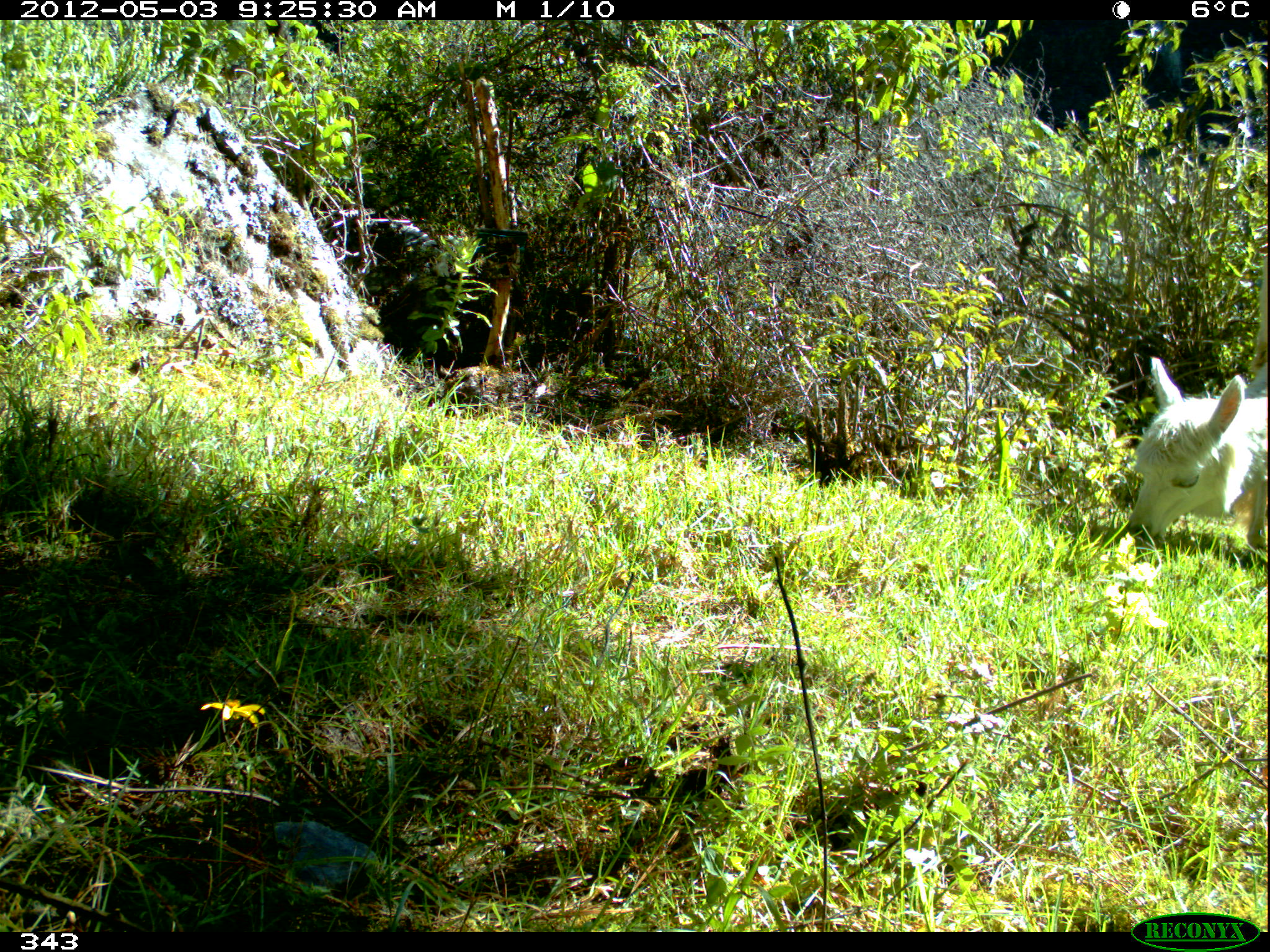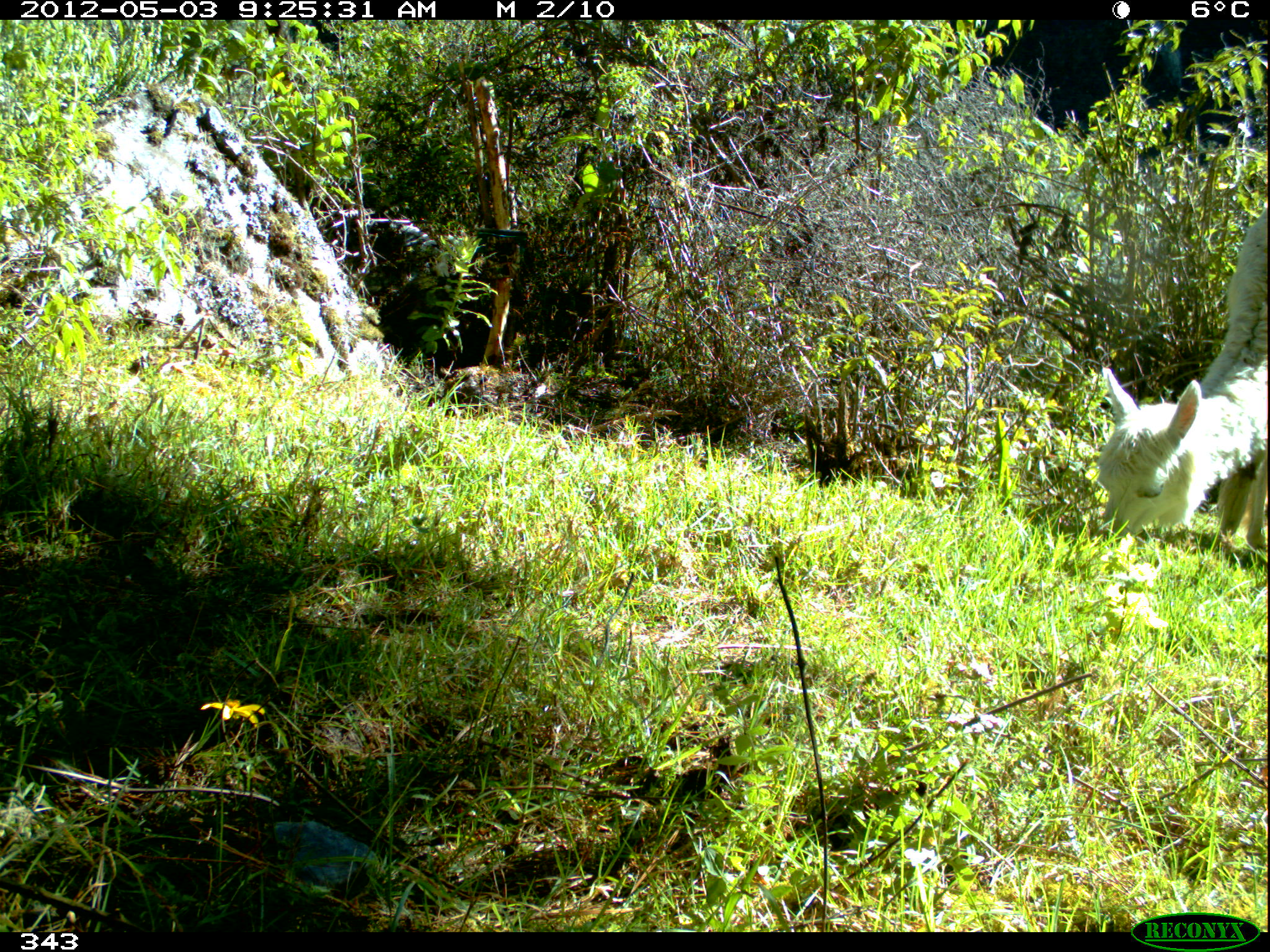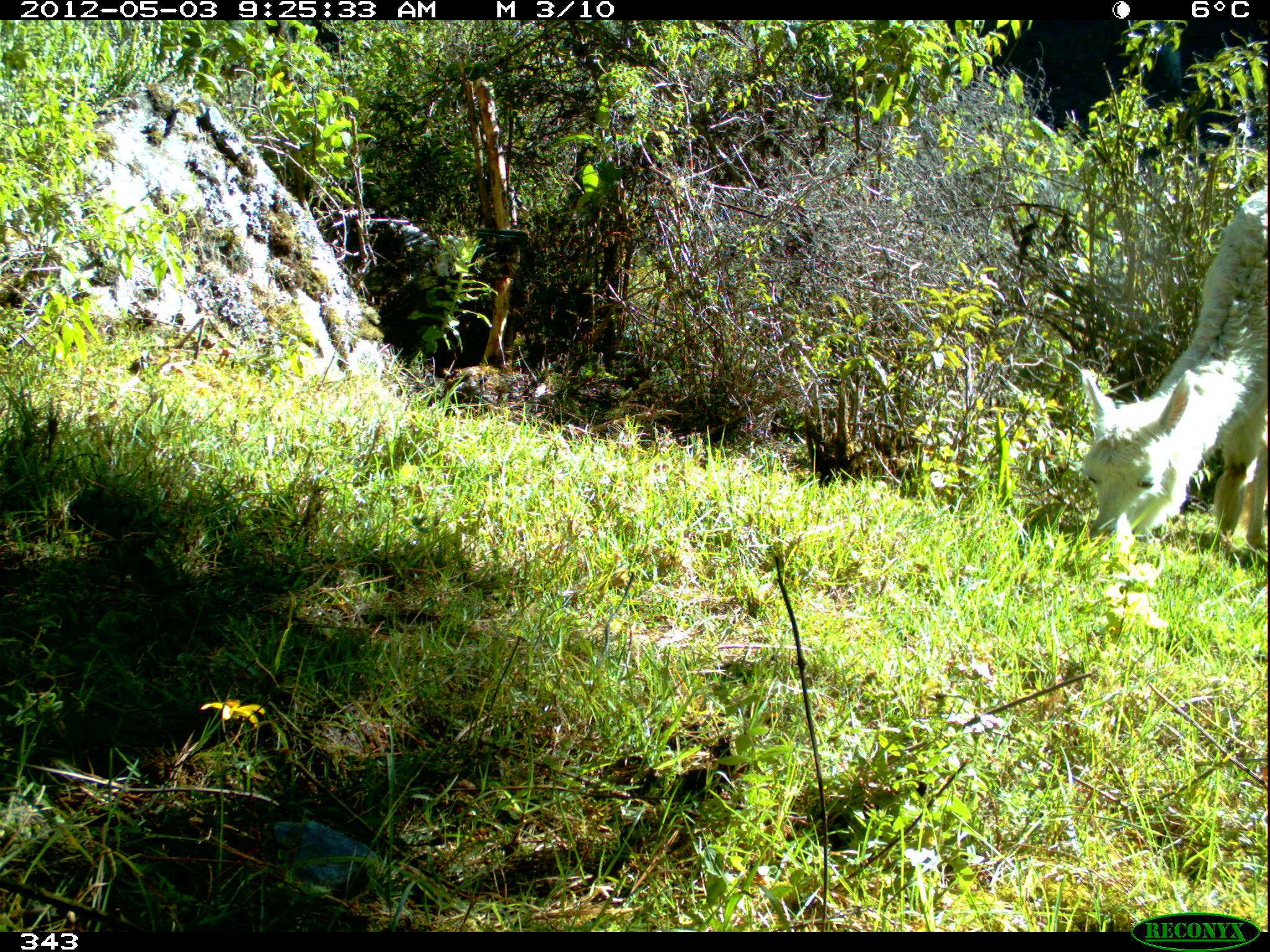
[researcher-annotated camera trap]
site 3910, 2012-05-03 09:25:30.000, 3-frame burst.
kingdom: Animalia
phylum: Chordata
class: Mammalia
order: Artiodactyla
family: Camelidae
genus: Vicugna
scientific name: Vicugna pacos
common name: alpaca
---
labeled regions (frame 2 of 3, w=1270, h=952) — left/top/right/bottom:
vicugna pacos: 1096/206/1267/549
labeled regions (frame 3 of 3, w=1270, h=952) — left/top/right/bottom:
vicugna pacos: 1080/187/1267/550